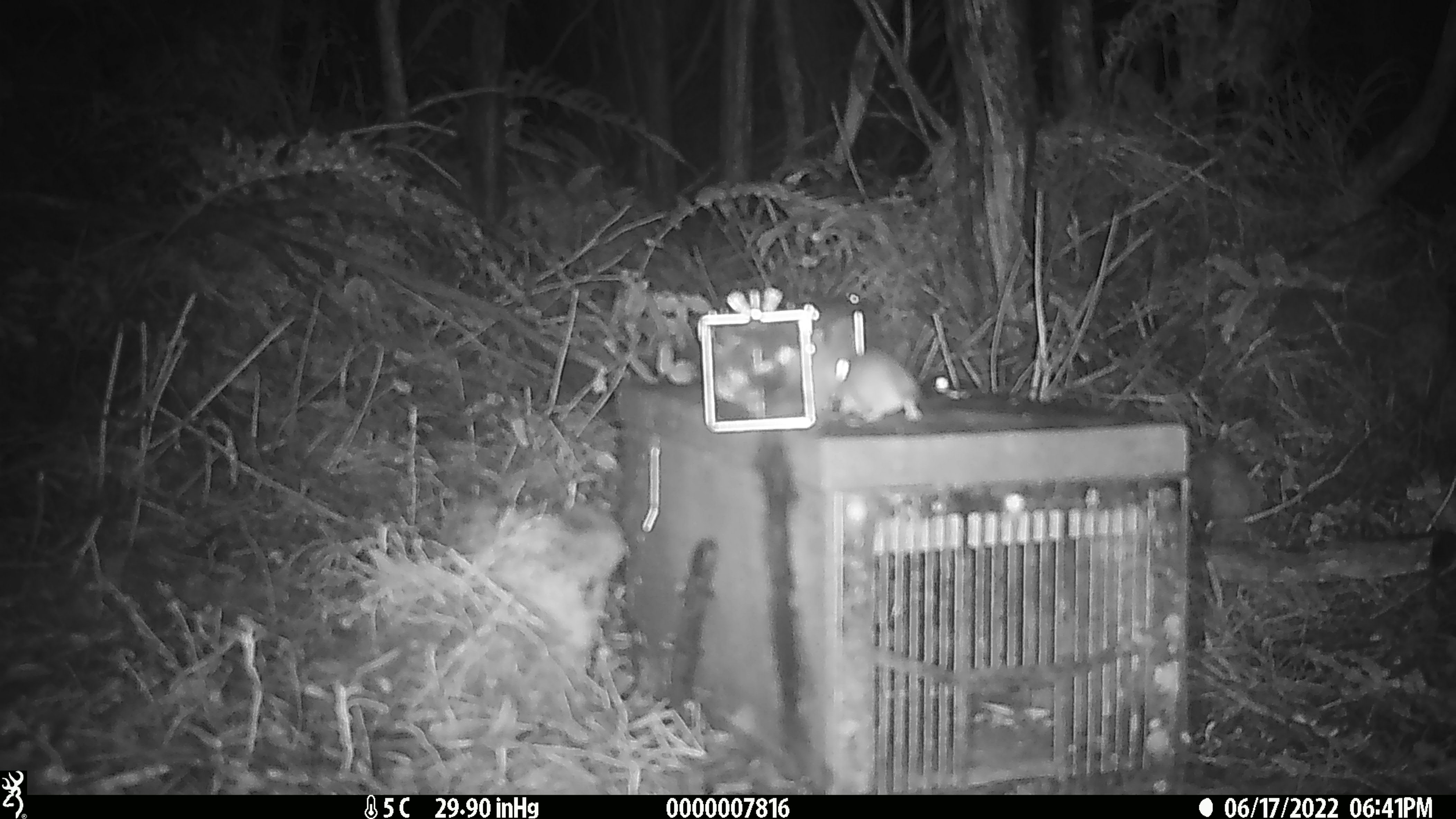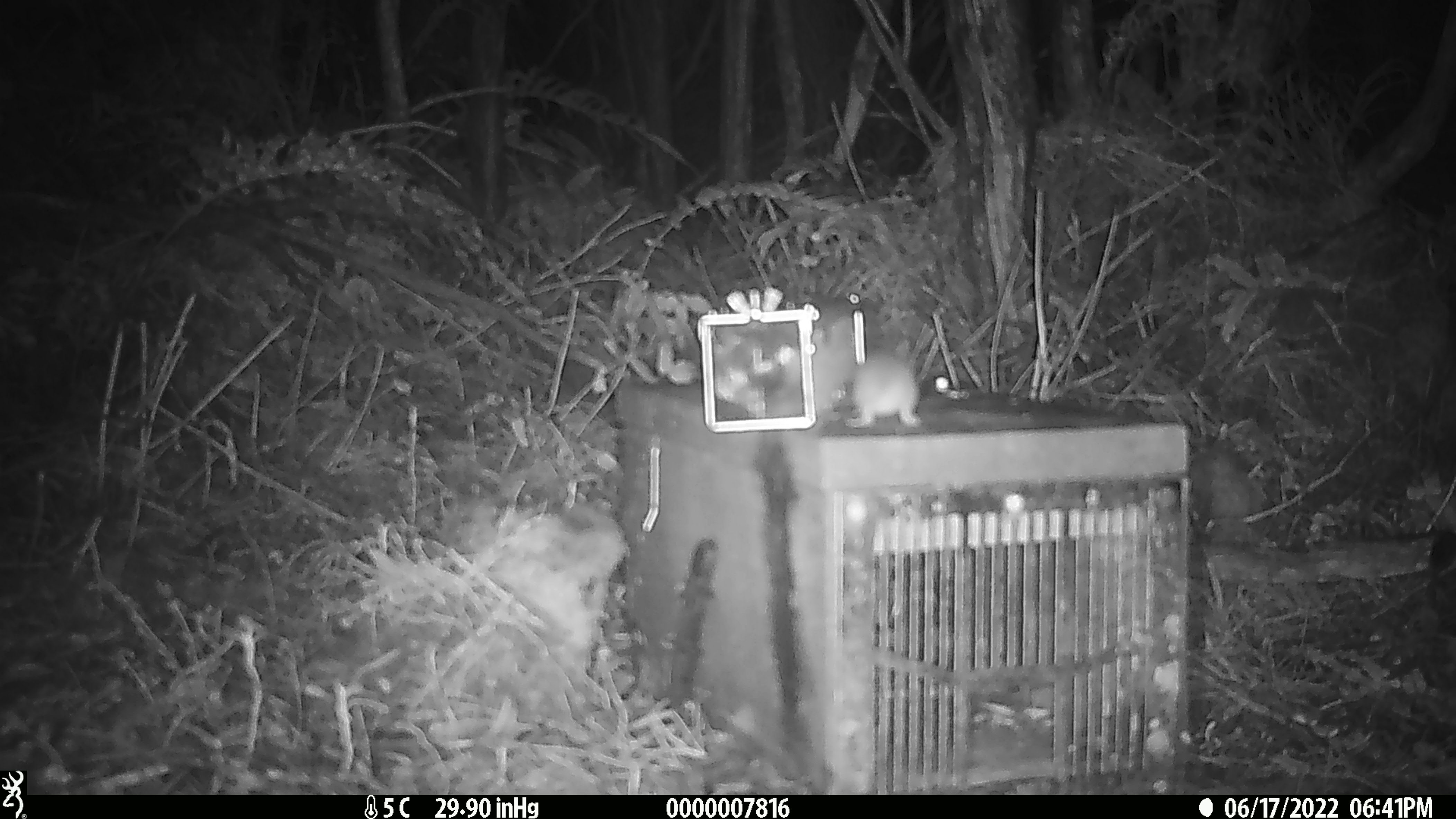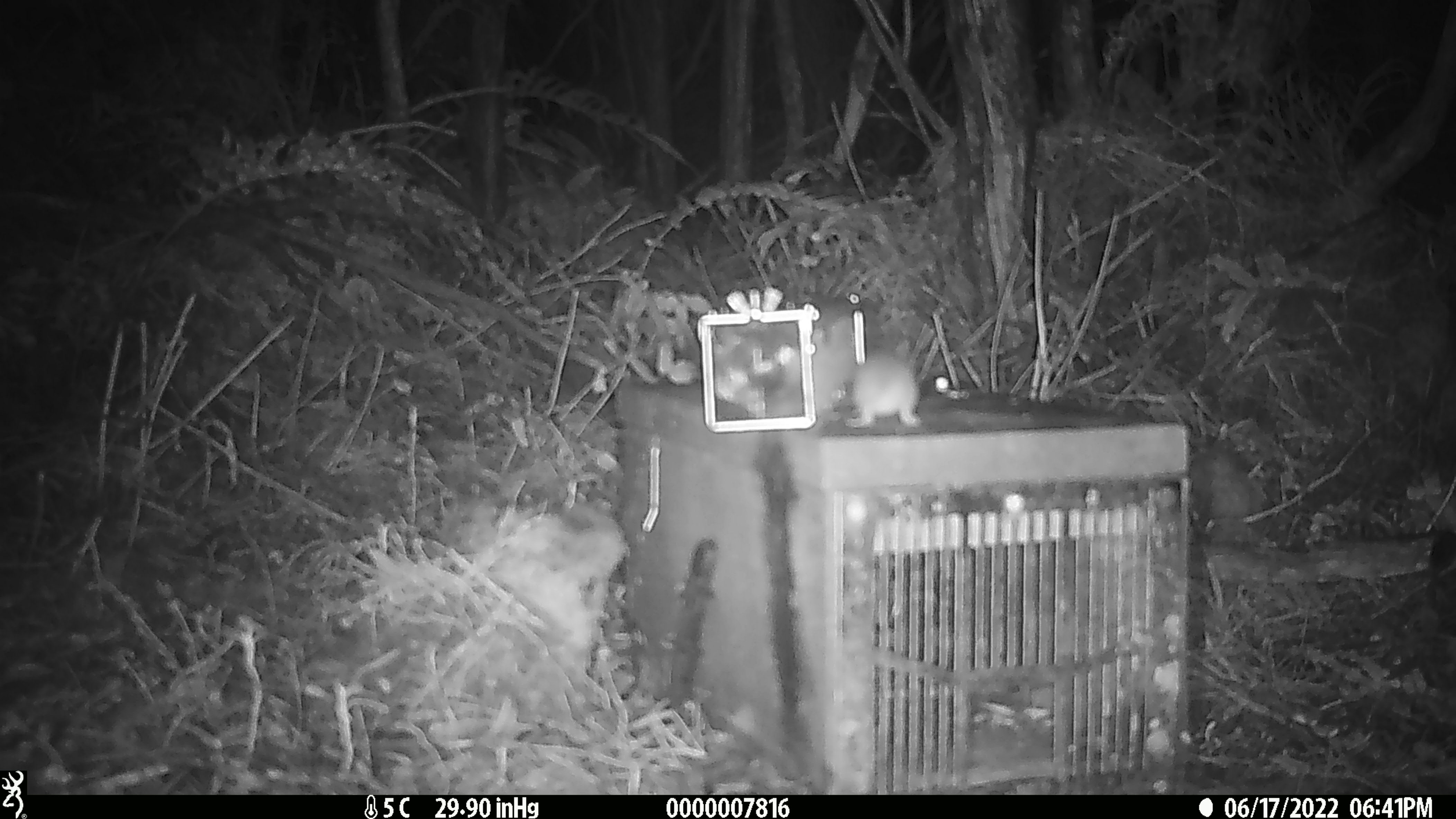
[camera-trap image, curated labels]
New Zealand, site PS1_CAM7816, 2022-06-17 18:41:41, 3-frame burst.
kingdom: Animalia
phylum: Chordata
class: Mammalia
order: Rodentia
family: Muridae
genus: Mus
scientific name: Mus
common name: mouse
Mouse (Mus).